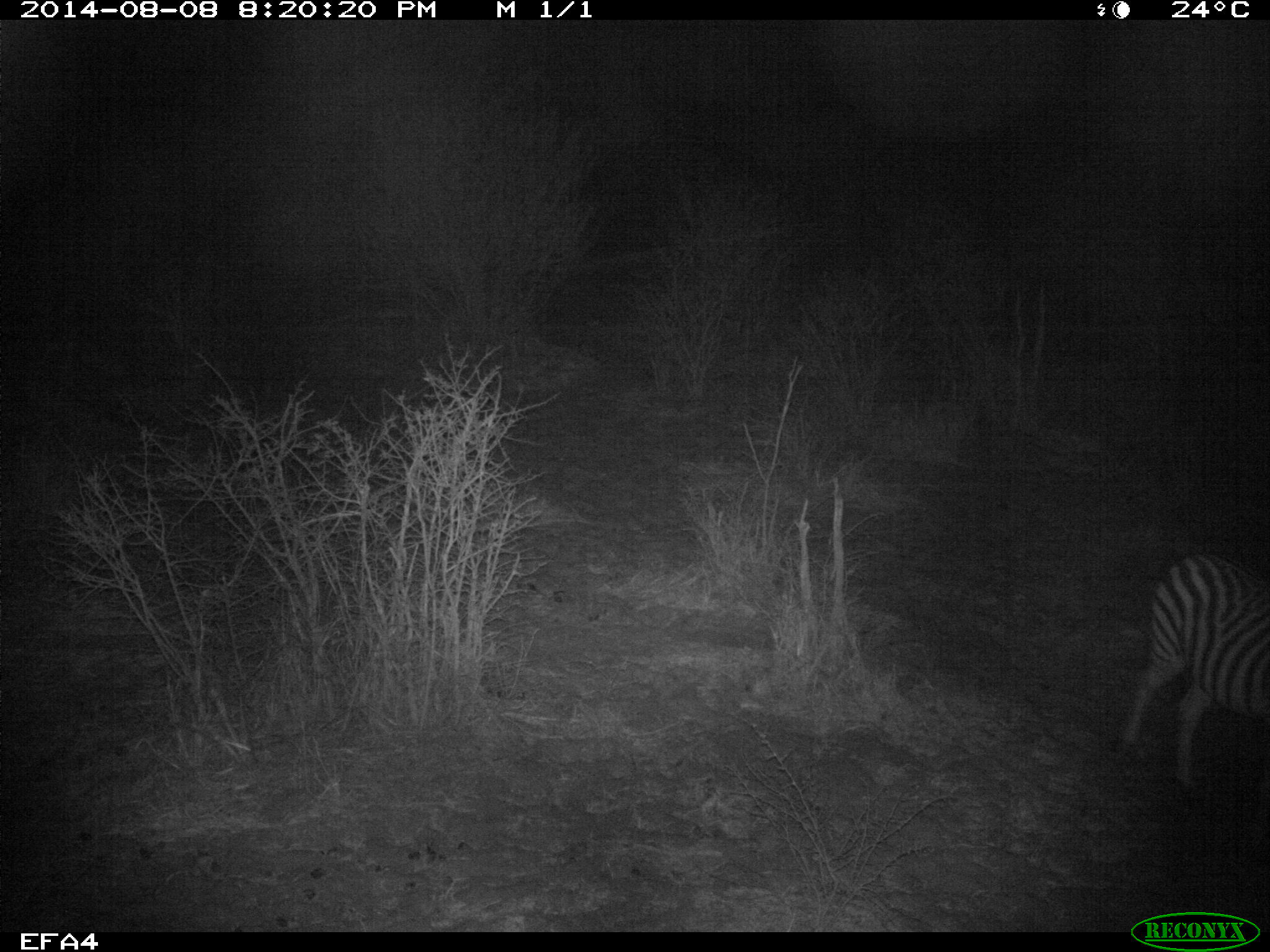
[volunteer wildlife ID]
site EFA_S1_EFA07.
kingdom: Animalia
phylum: Chordata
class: Mammalia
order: Perissodactyla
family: Equidae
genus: Equus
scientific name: Equus quagga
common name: plains zebra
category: zebraplains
Zebraplains (plains zebra) (Equus quagga), count 1. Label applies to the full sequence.